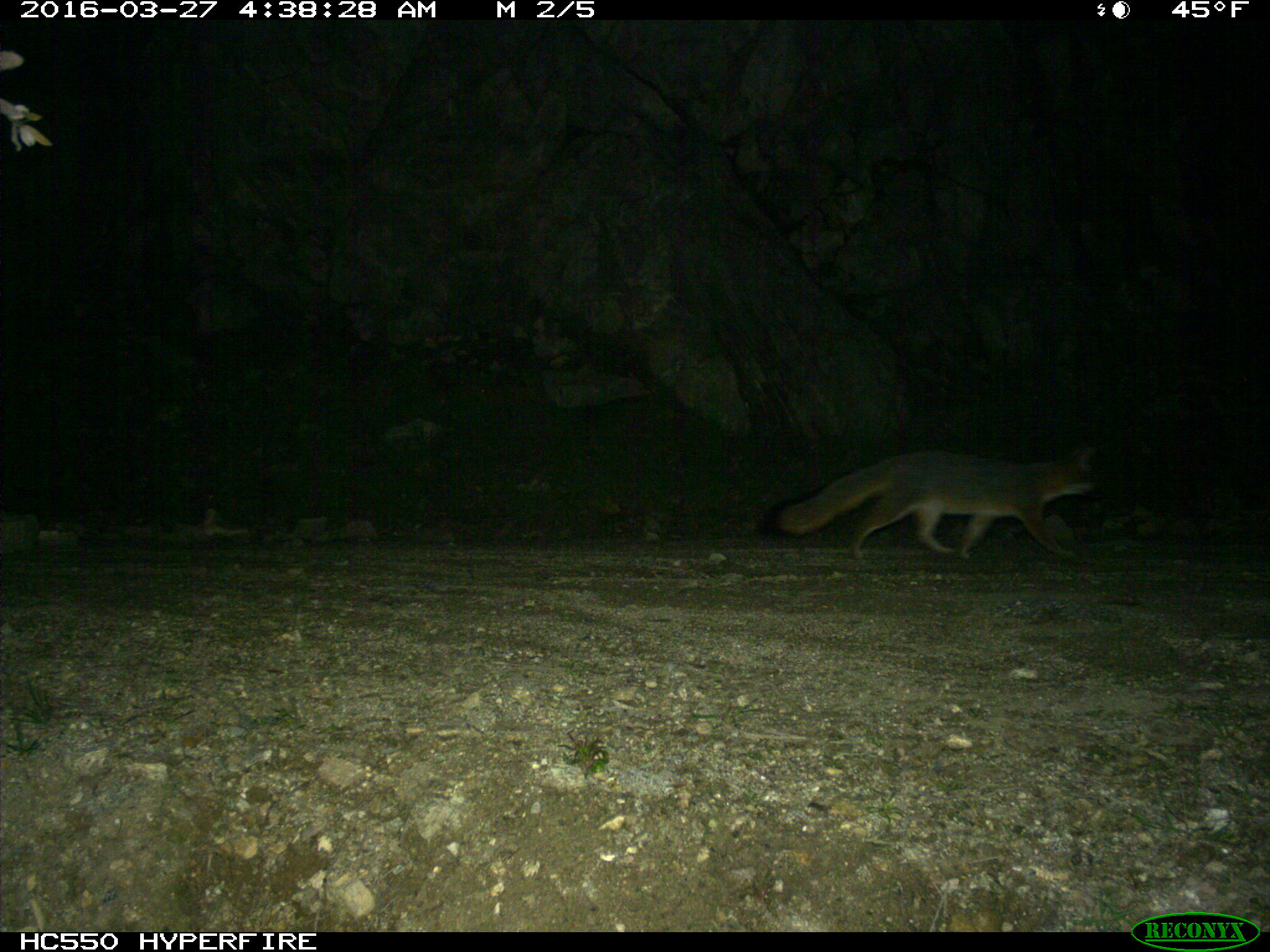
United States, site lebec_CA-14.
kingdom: Animalia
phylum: Chordata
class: Mammalia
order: Carnivora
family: Canidae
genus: Urocyon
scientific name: Urocyon cinereoargenteus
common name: gray fox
Urocyon cinereoargenteus (gray fox).